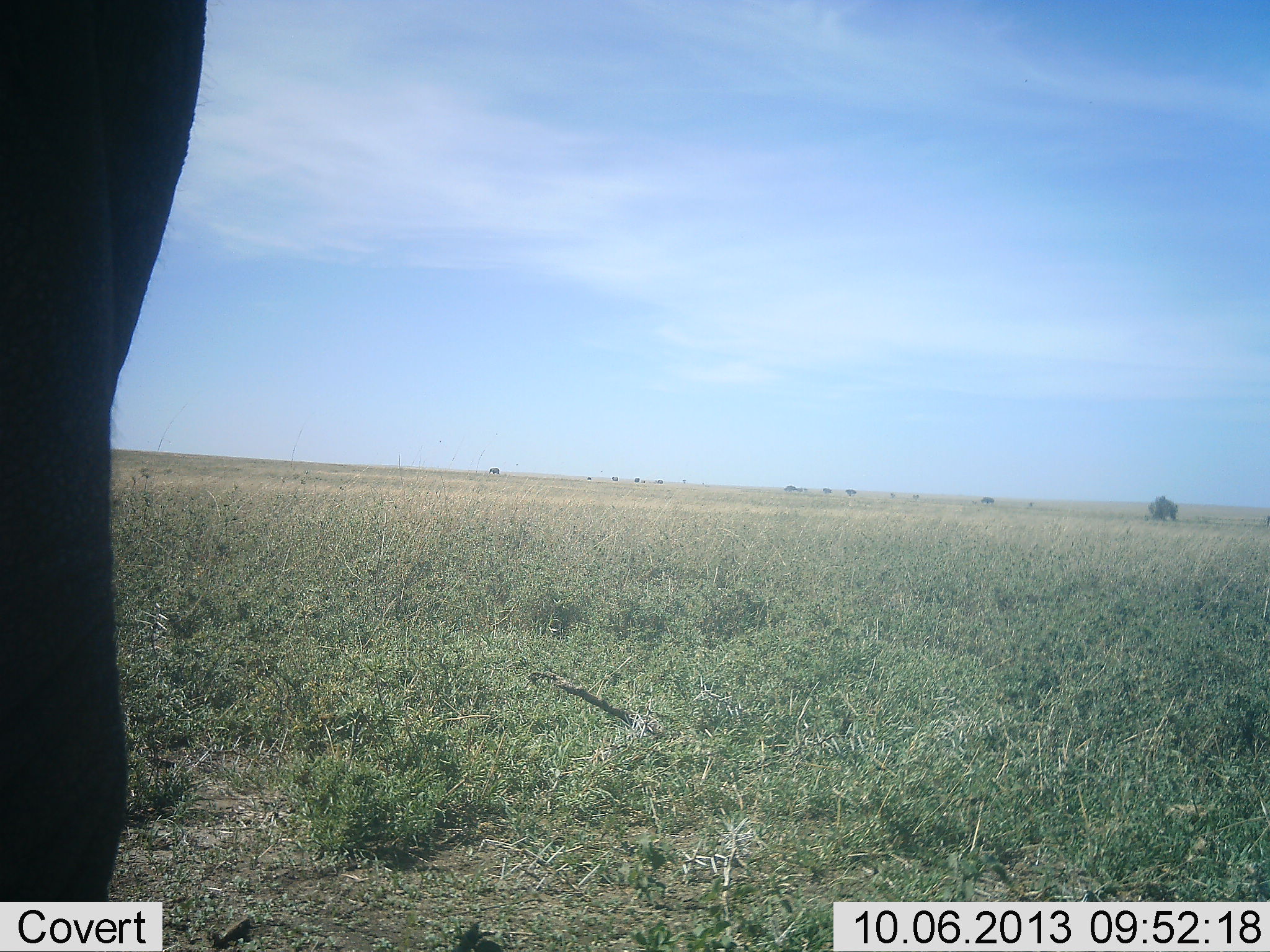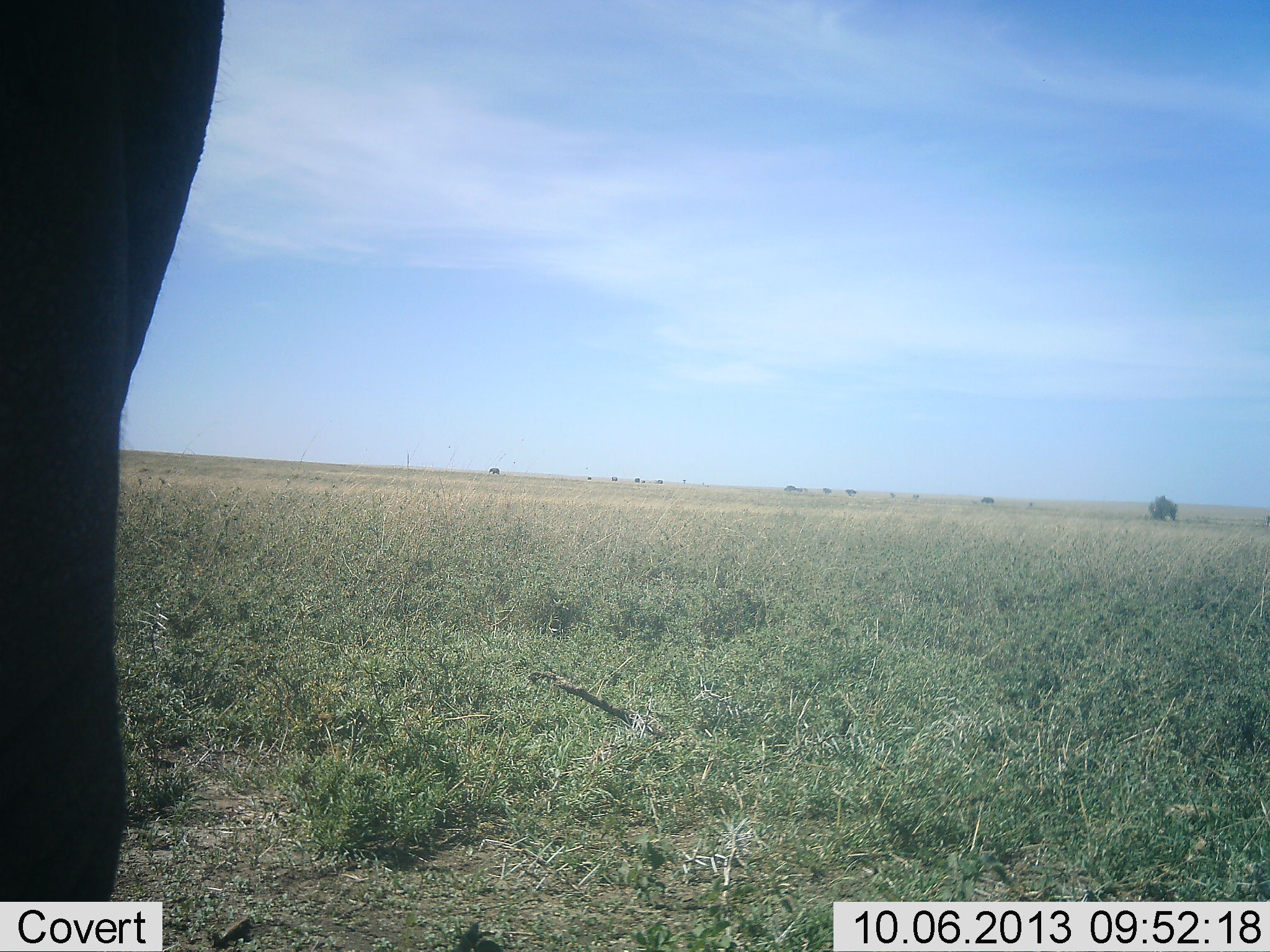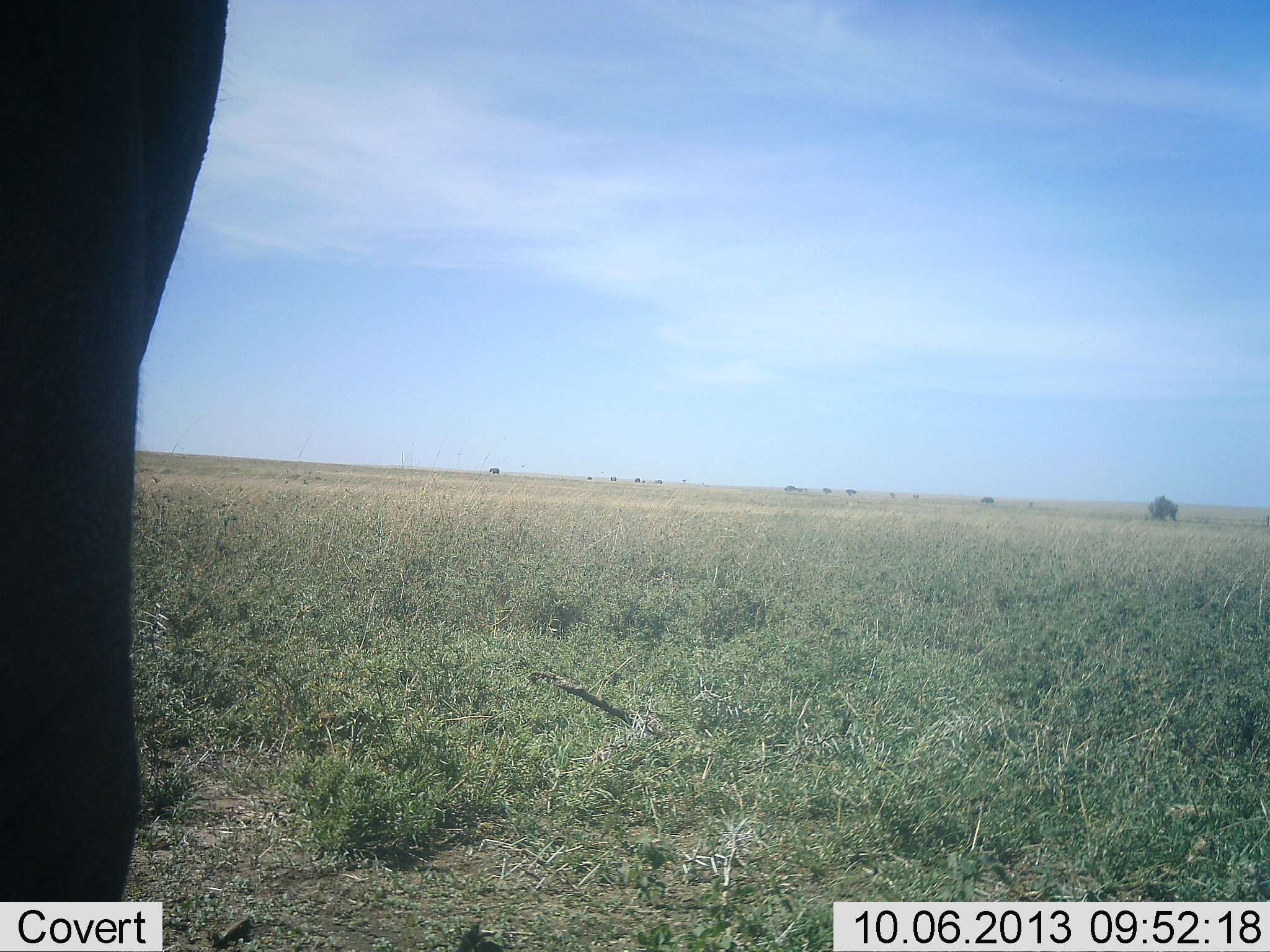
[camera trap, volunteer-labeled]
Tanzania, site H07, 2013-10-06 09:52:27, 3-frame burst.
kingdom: Animalia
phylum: Chordata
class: Mammalia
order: Proboscidea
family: Elephantidae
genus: Loxodonta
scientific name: Loxodonta africana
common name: african bush elephant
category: elephant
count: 1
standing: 88%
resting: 4%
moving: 4%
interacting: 4%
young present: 0%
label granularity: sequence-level